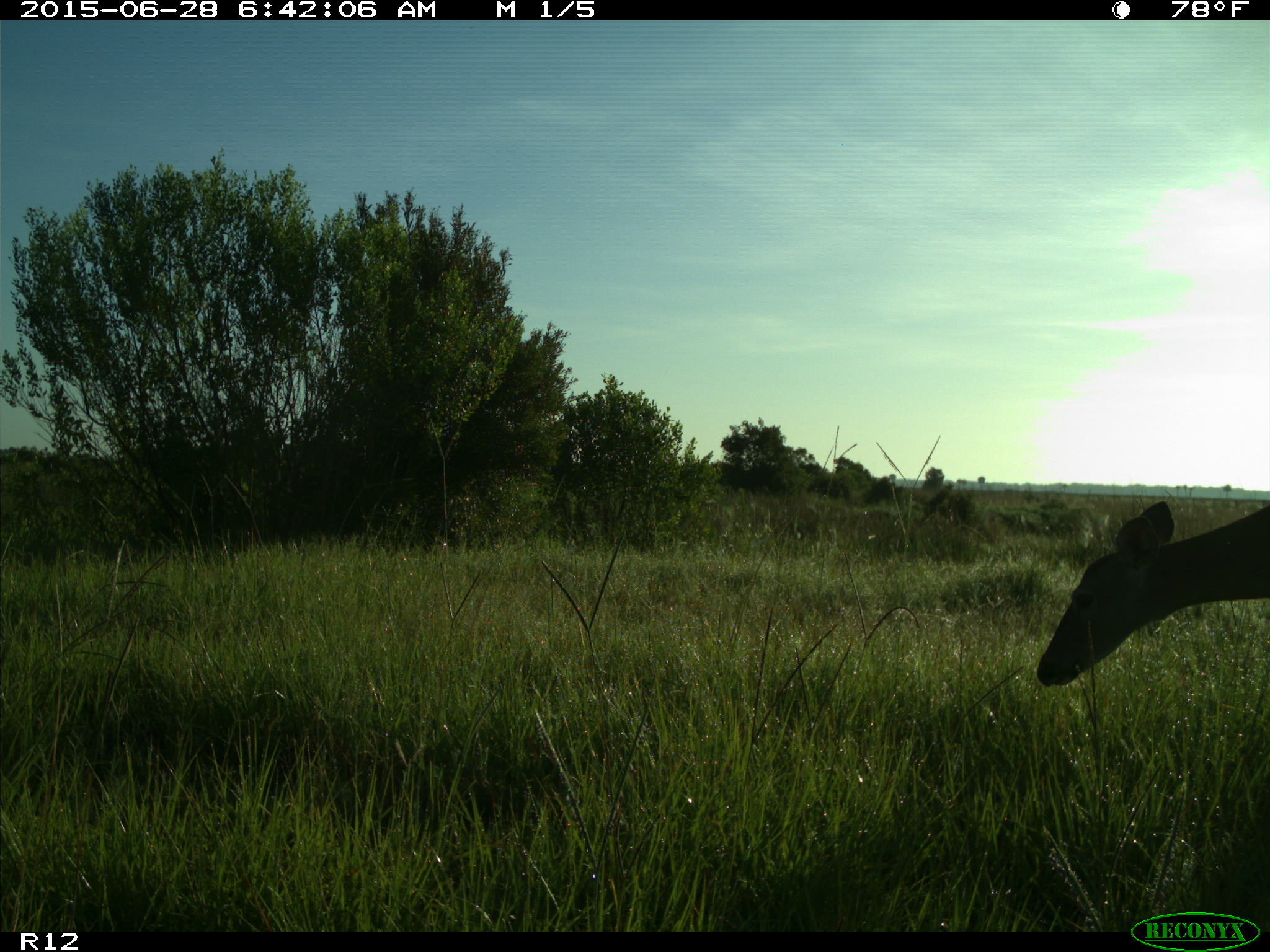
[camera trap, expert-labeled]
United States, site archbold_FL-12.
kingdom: Animalia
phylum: Chordata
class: Mammalia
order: Artiodactyla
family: Cervidae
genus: Odocoileus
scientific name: Odocoileus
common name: deer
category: unidentified deer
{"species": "unidentified deer (deer) (Odocoileus)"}